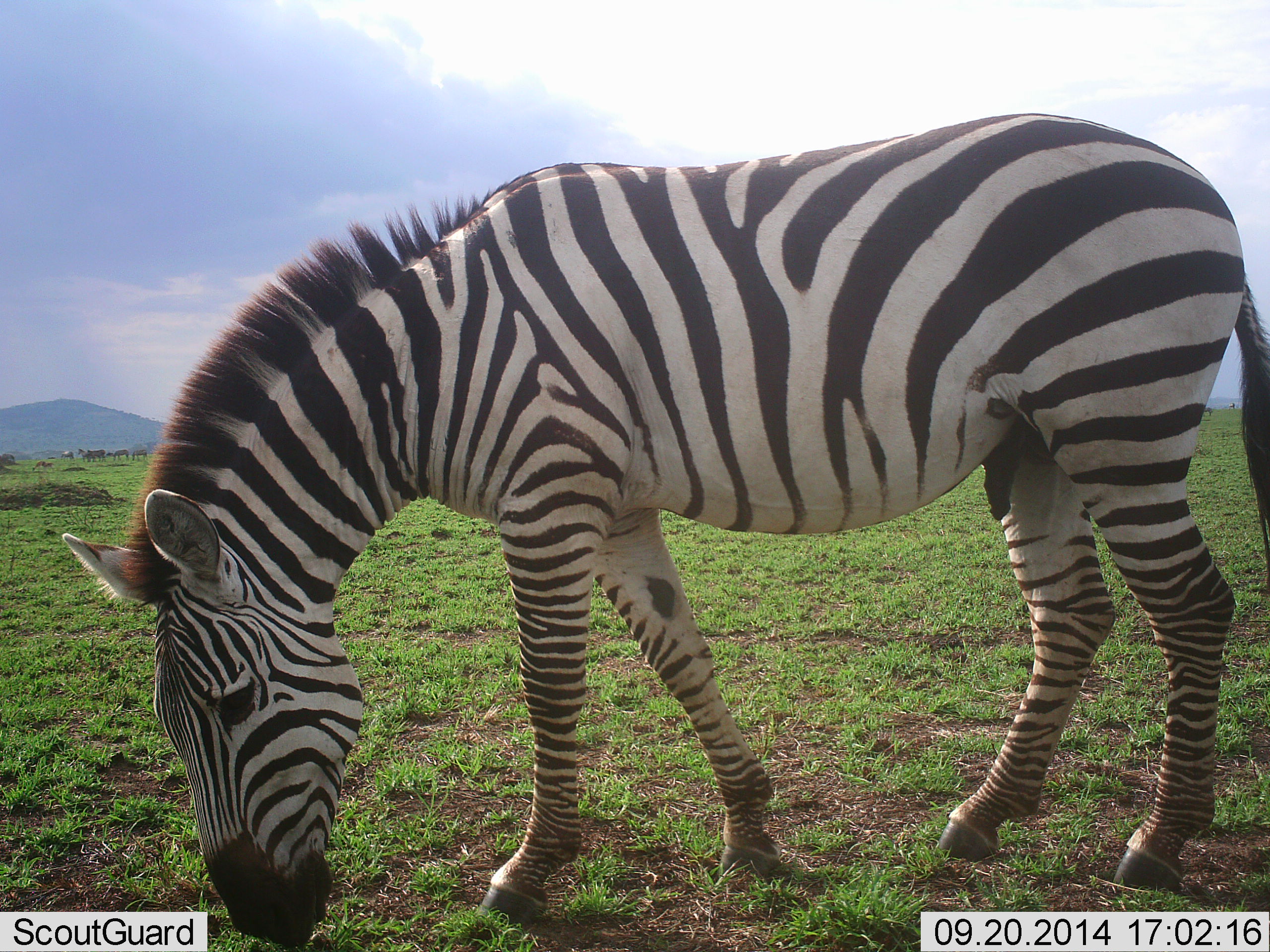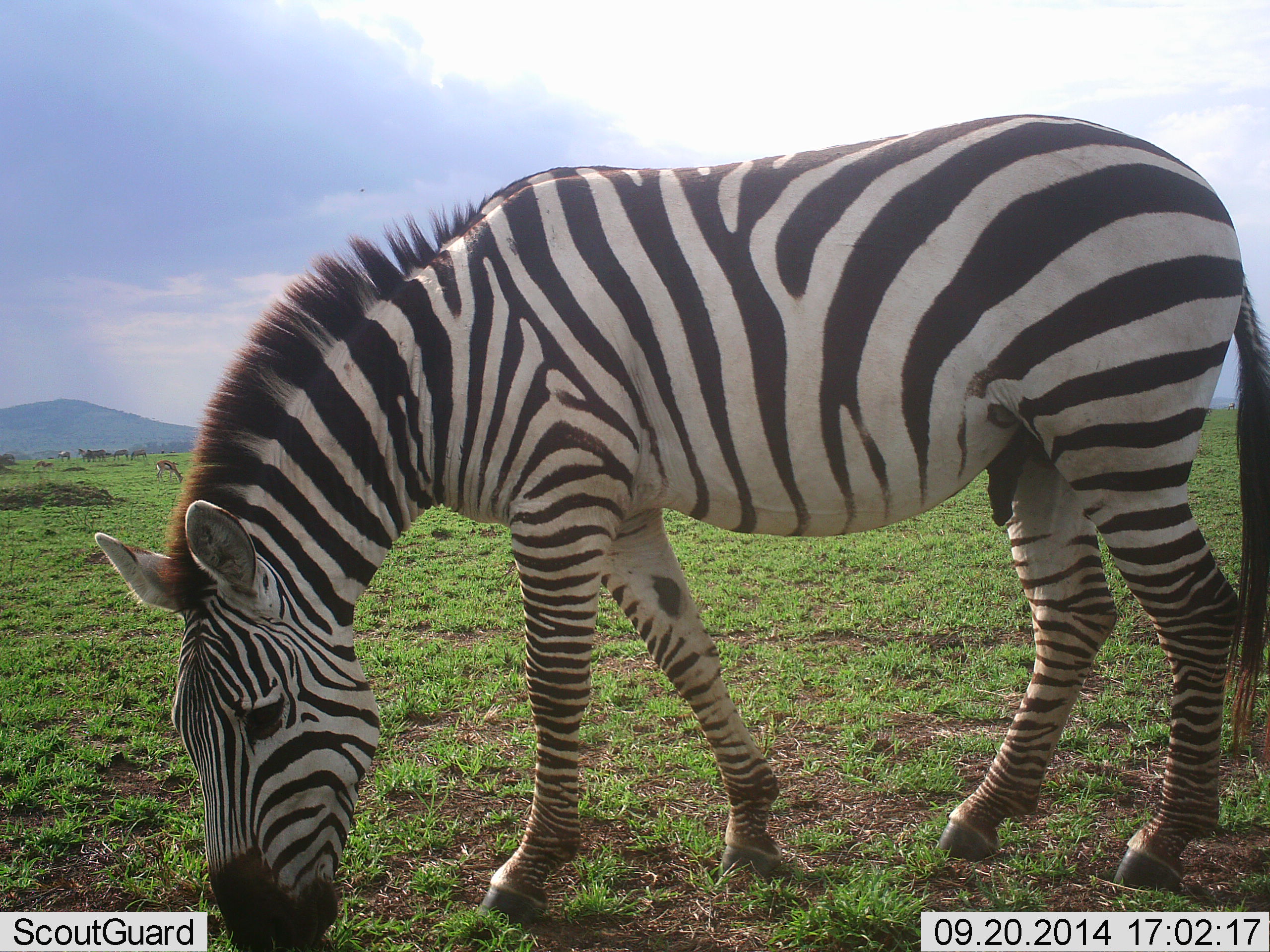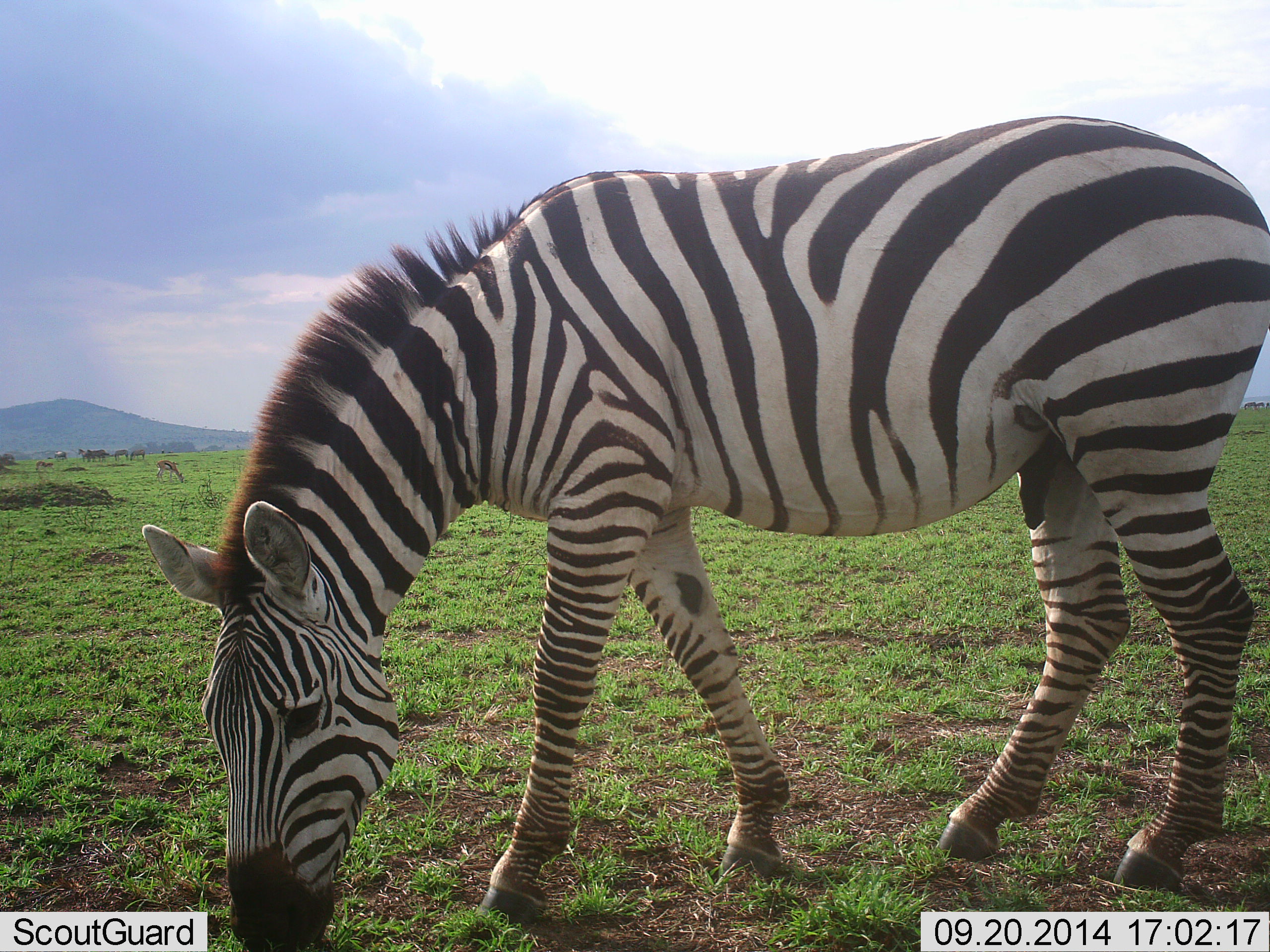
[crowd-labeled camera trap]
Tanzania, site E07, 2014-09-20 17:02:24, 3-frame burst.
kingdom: Animalia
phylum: Chordata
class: Mammalia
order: Perissodactyla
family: Equidae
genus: Equus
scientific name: Equus quagga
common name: plains zebra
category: zebra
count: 1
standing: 33%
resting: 0%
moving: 0%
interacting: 0%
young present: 0%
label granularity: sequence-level